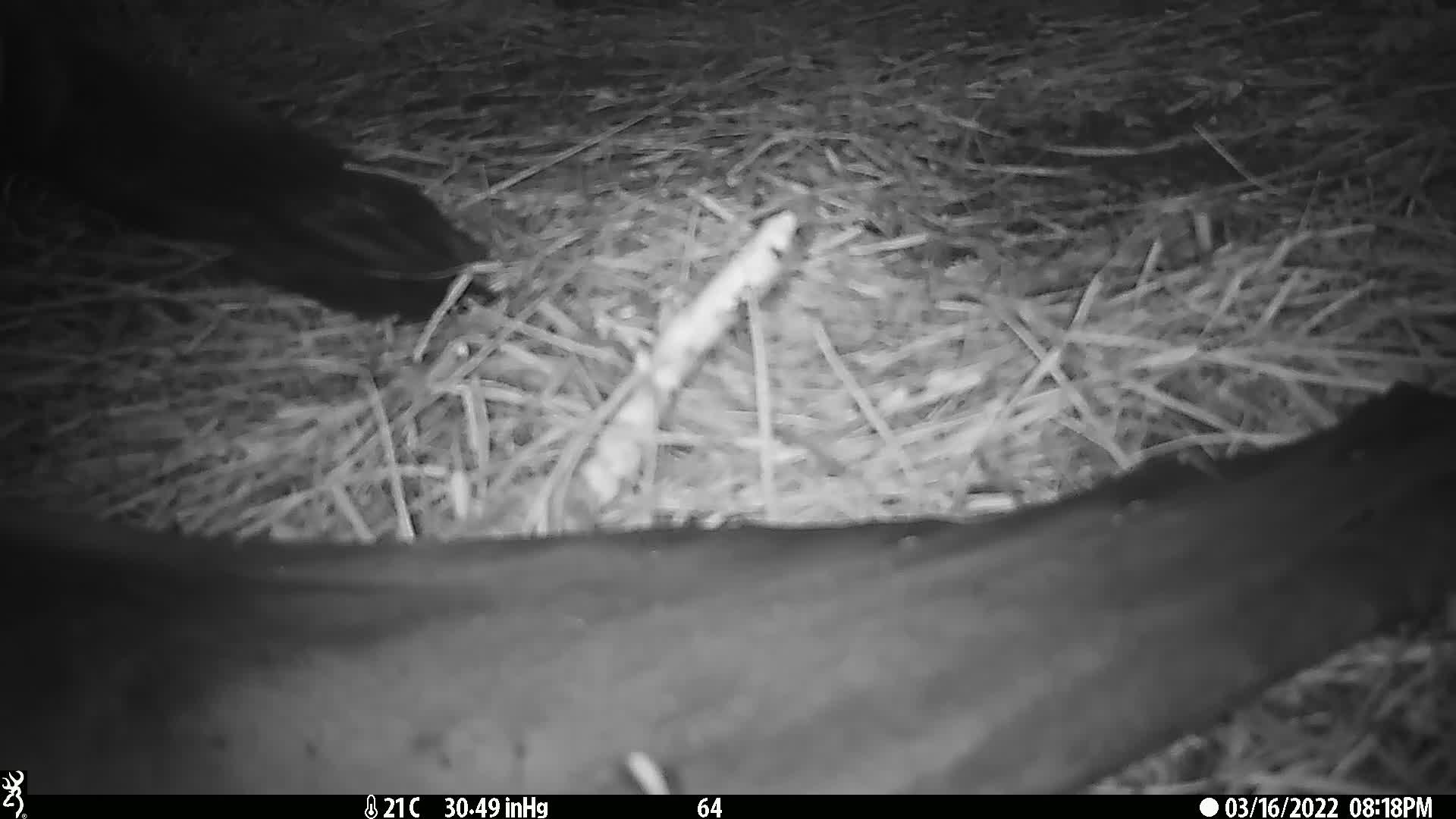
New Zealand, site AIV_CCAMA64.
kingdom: Animalia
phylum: Chordata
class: Mammalia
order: Carnivora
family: Otariidae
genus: Phocarctos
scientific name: Phocarctos hookeri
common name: new zealand sea lion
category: sealion